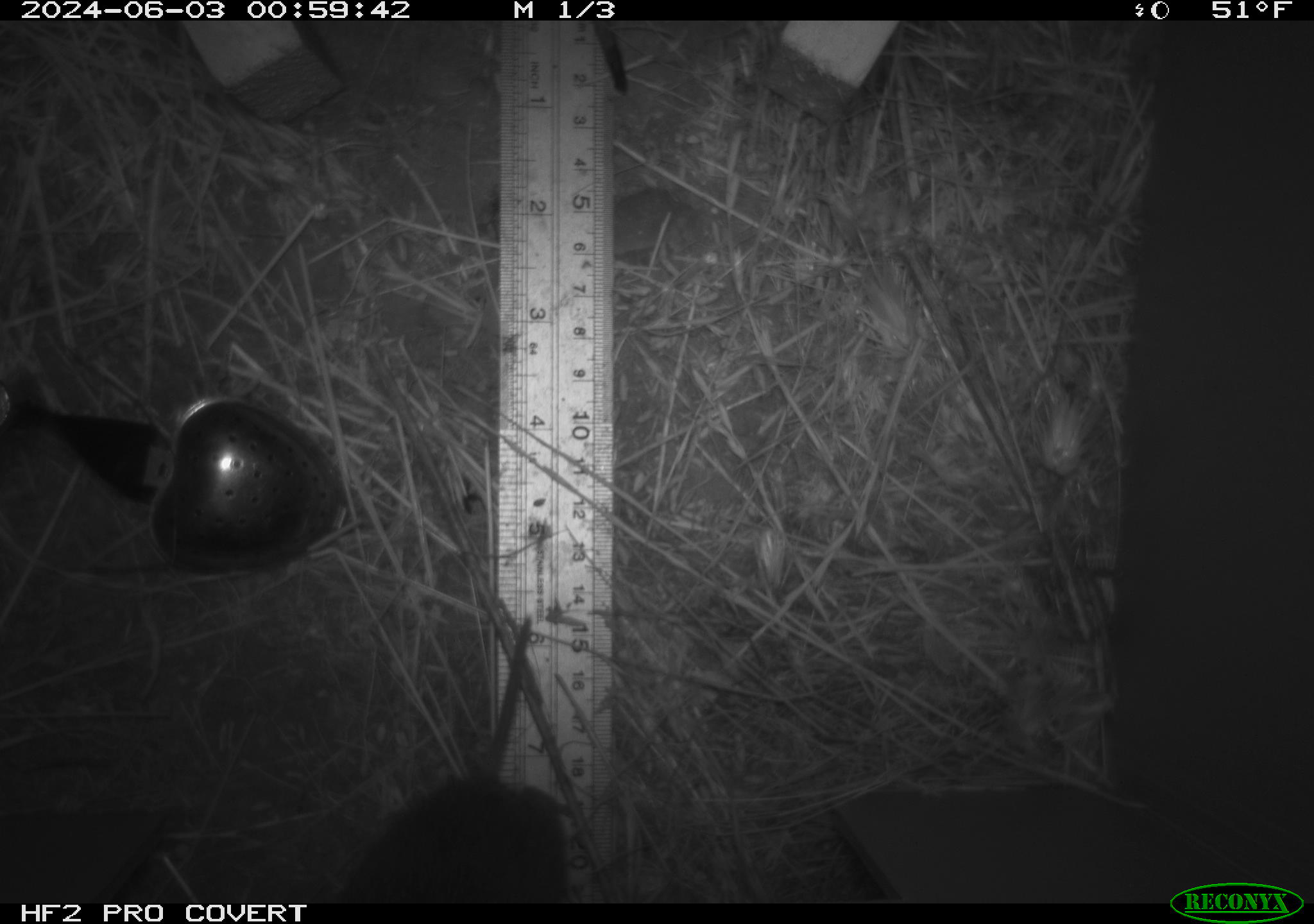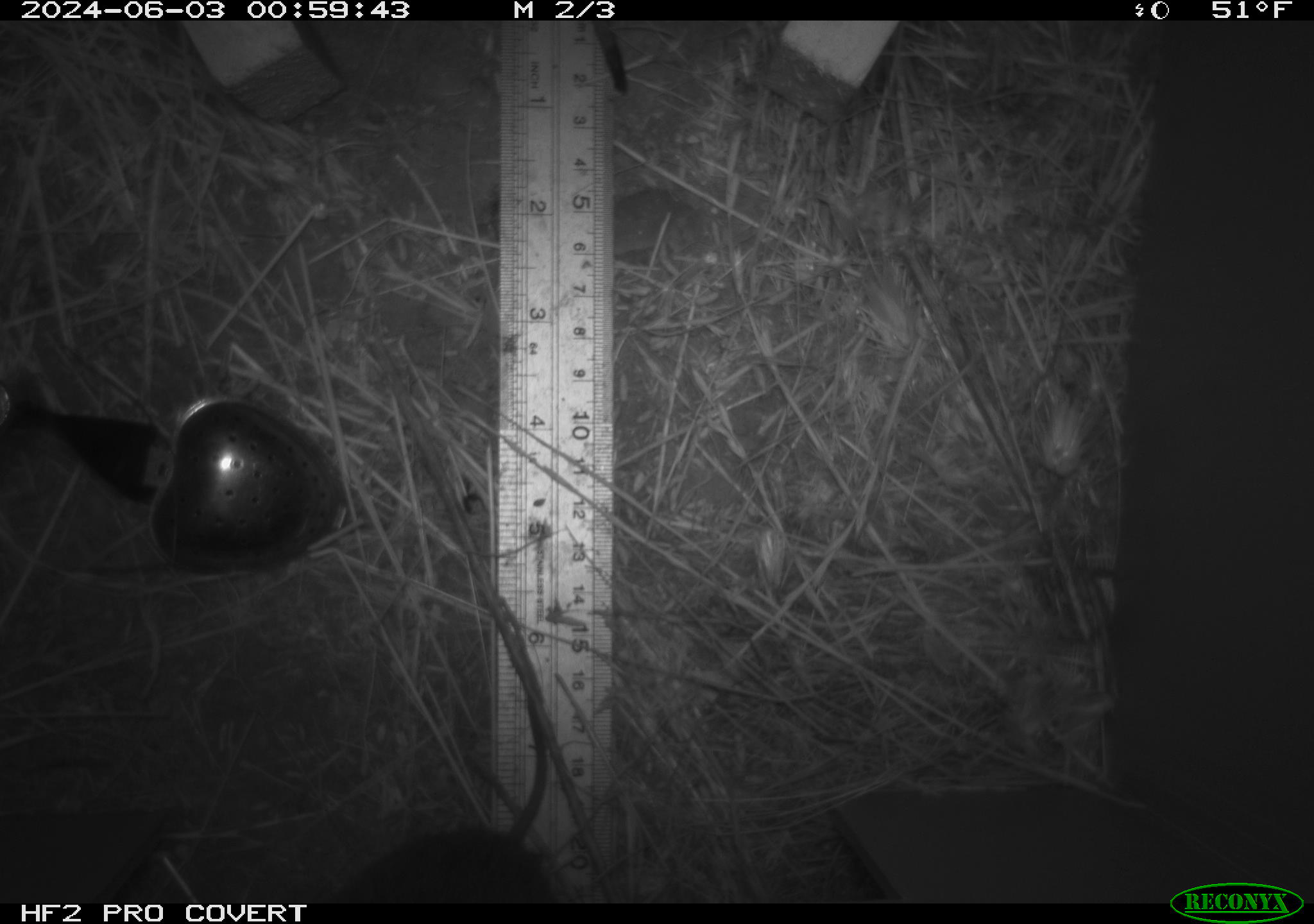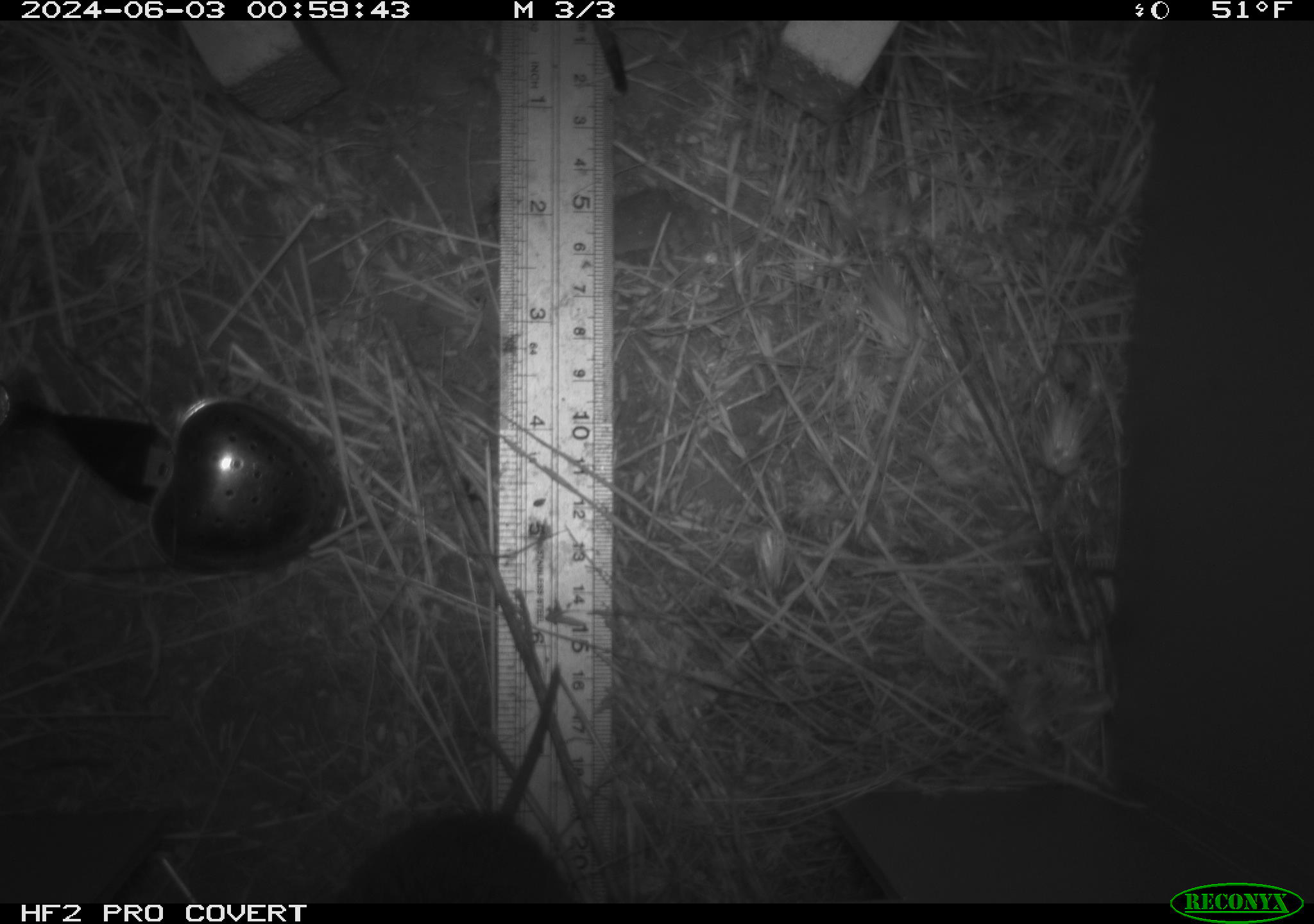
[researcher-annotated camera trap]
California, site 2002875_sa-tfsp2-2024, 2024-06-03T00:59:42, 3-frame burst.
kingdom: Animalia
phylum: Chordata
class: Mammalia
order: Rodentia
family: Cricetidae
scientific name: Arvicolinae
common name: voles, lemmings, and muskrats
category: arvicolinae subfamily